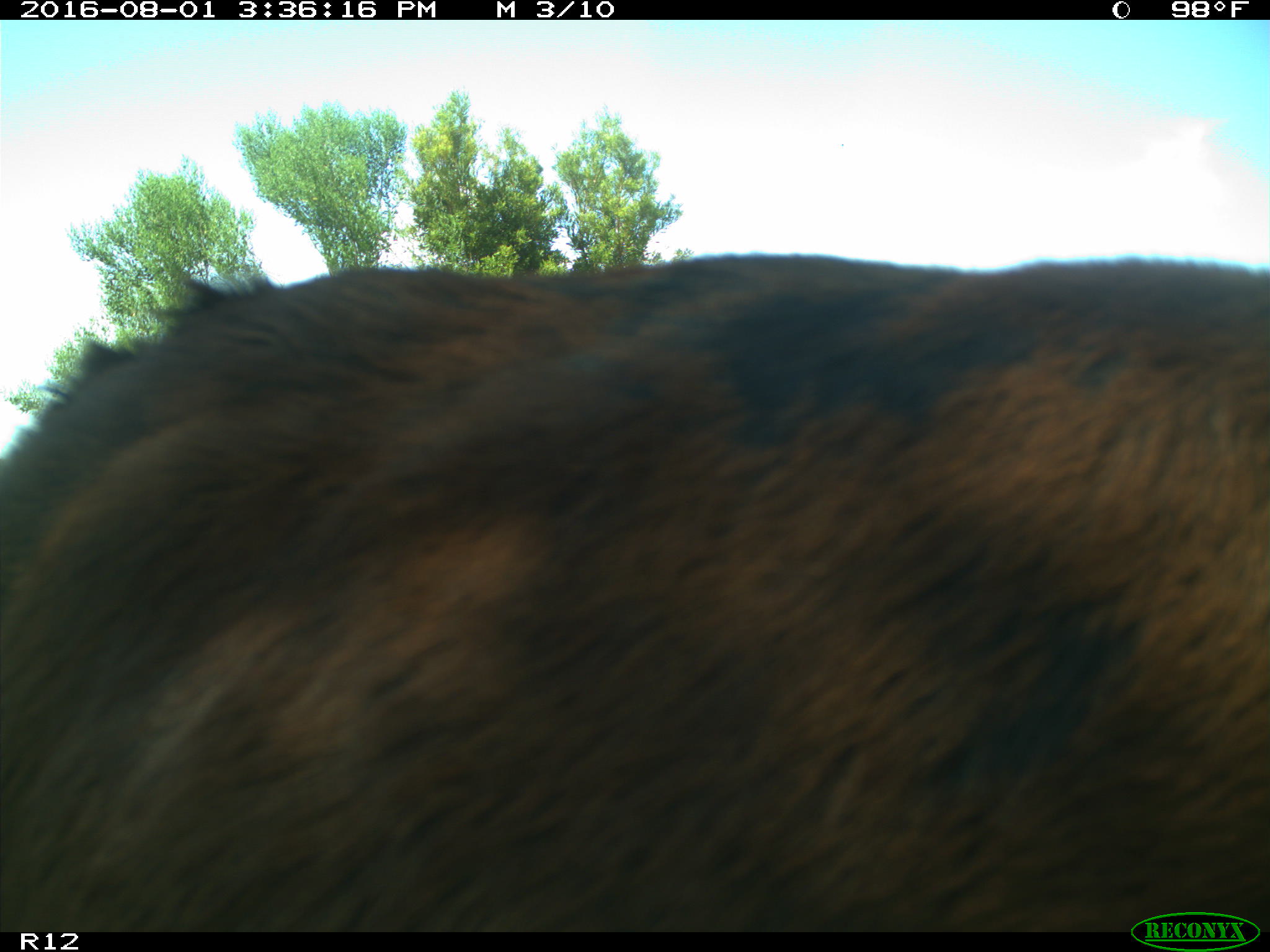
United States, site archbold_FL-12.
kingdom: Animalia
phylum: Chordata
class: Mammalia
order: Artiodactyla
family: Bovidae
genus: Bos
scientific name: Bos taurus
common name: domestic cow